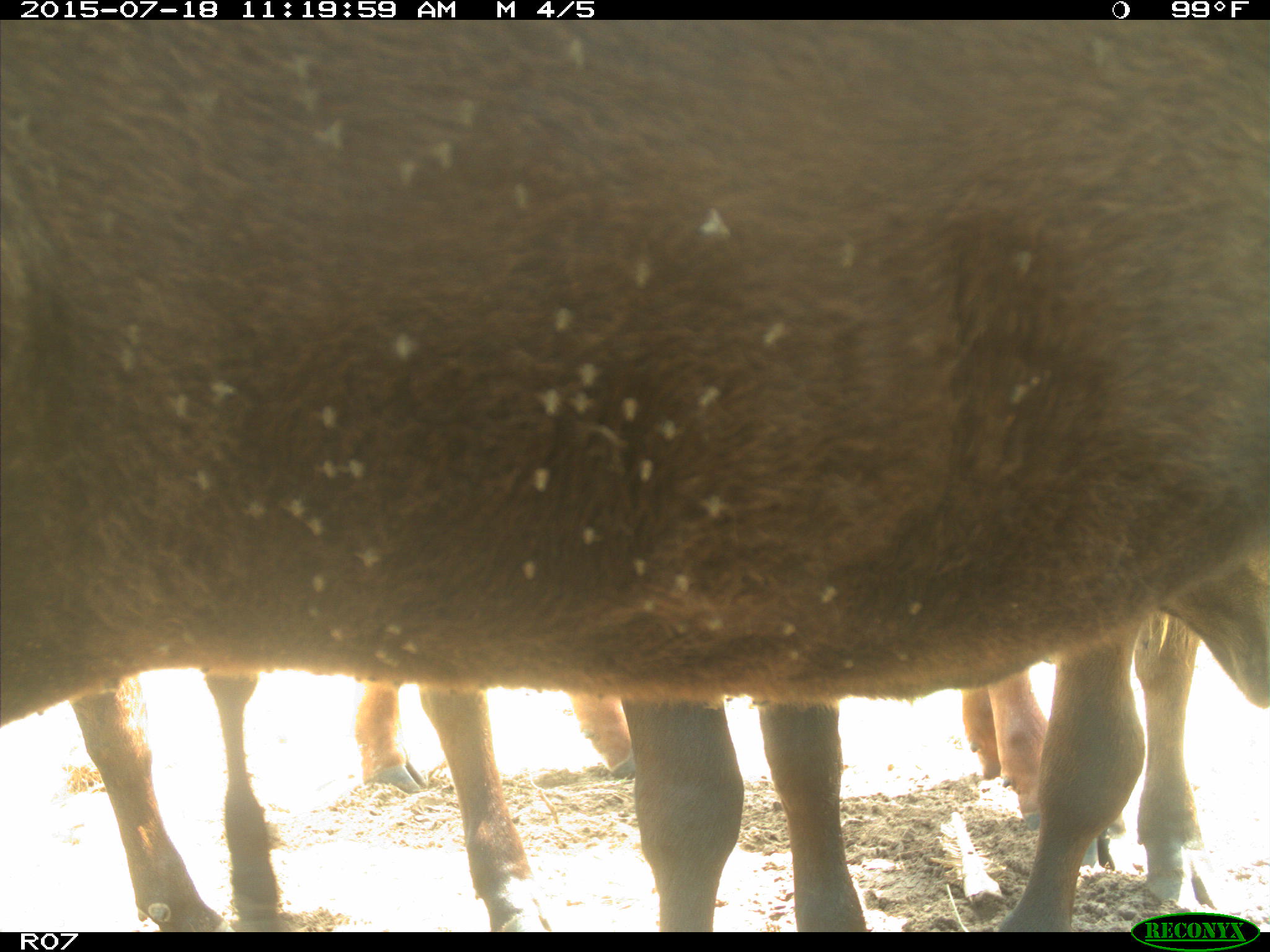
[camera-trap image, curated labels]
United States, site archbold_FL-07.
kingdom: Animalia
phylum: Chordata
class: Mammalia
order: Artiodactyla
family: Bovidae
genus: Bos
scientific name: Bos taurus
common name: domestic cow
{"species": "Bos taurus (domestic cow)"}